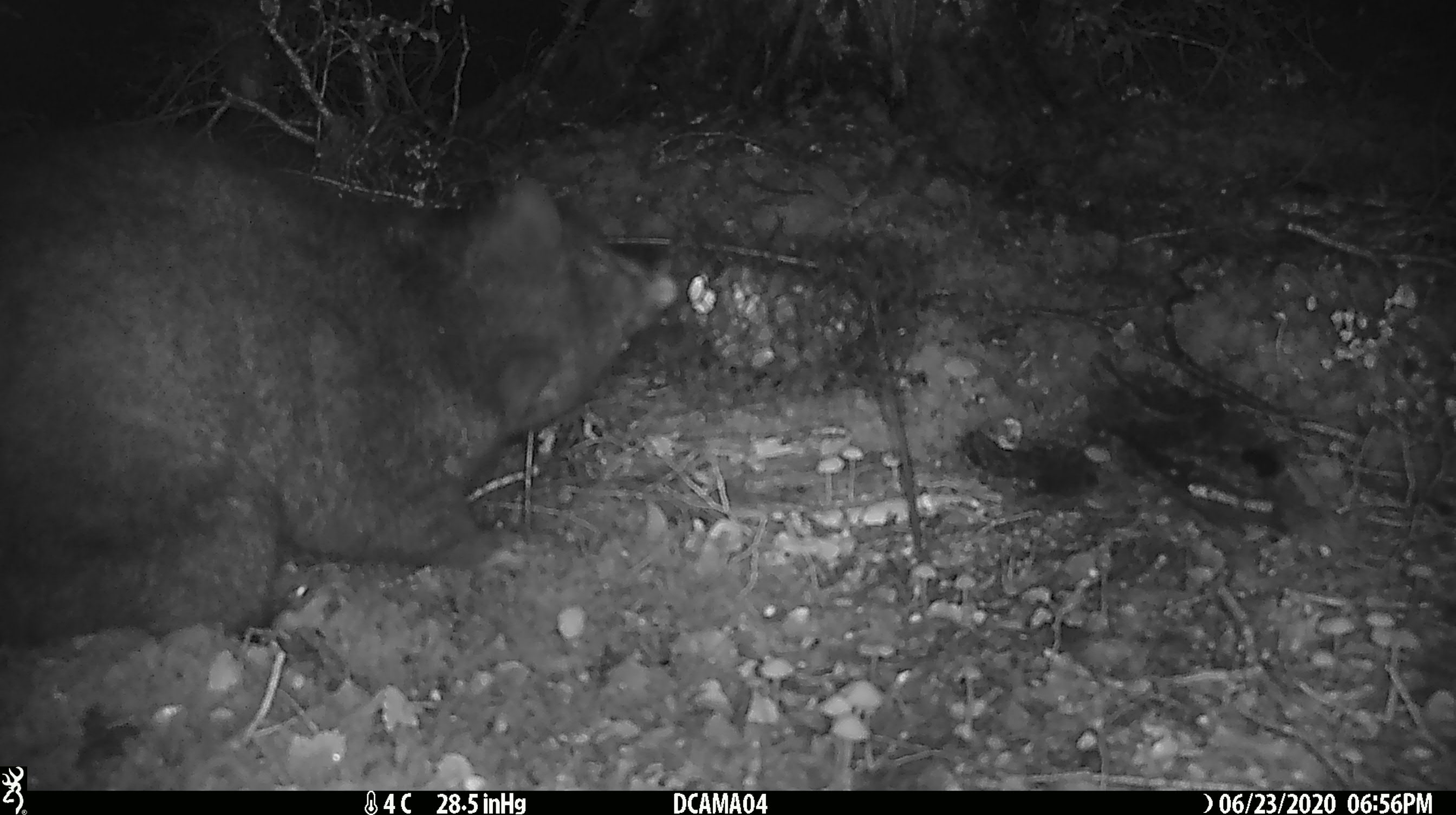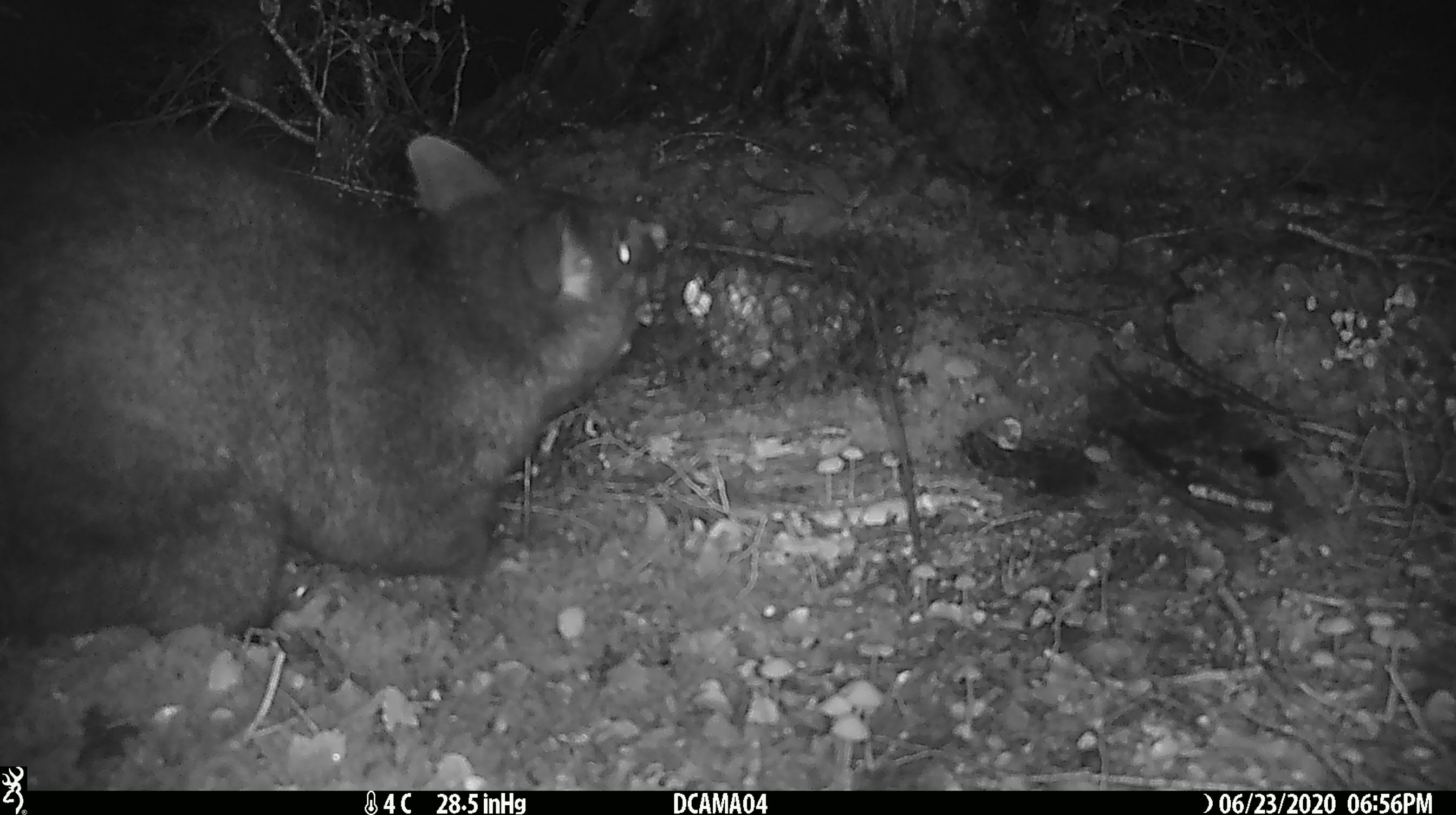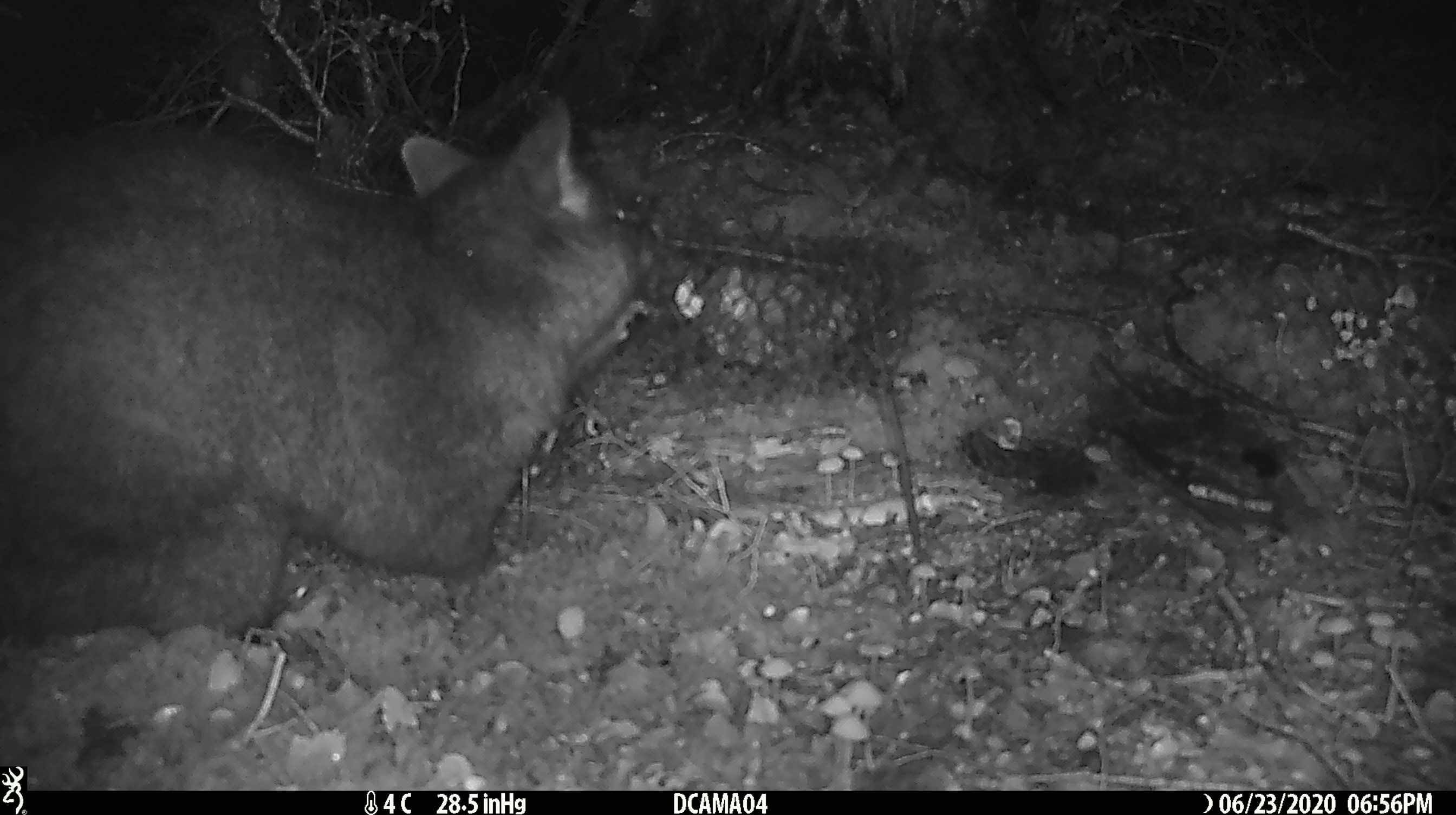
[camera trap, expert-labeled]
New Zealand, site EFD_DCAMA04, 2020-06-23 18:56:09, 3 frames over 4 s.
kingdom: Animalia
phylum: Chordata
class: Mammalia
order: Diprotodontia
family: Phalangeridae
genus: Trichosurus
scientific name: Trichosurus vulpecula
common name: common brushtail possum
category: possum